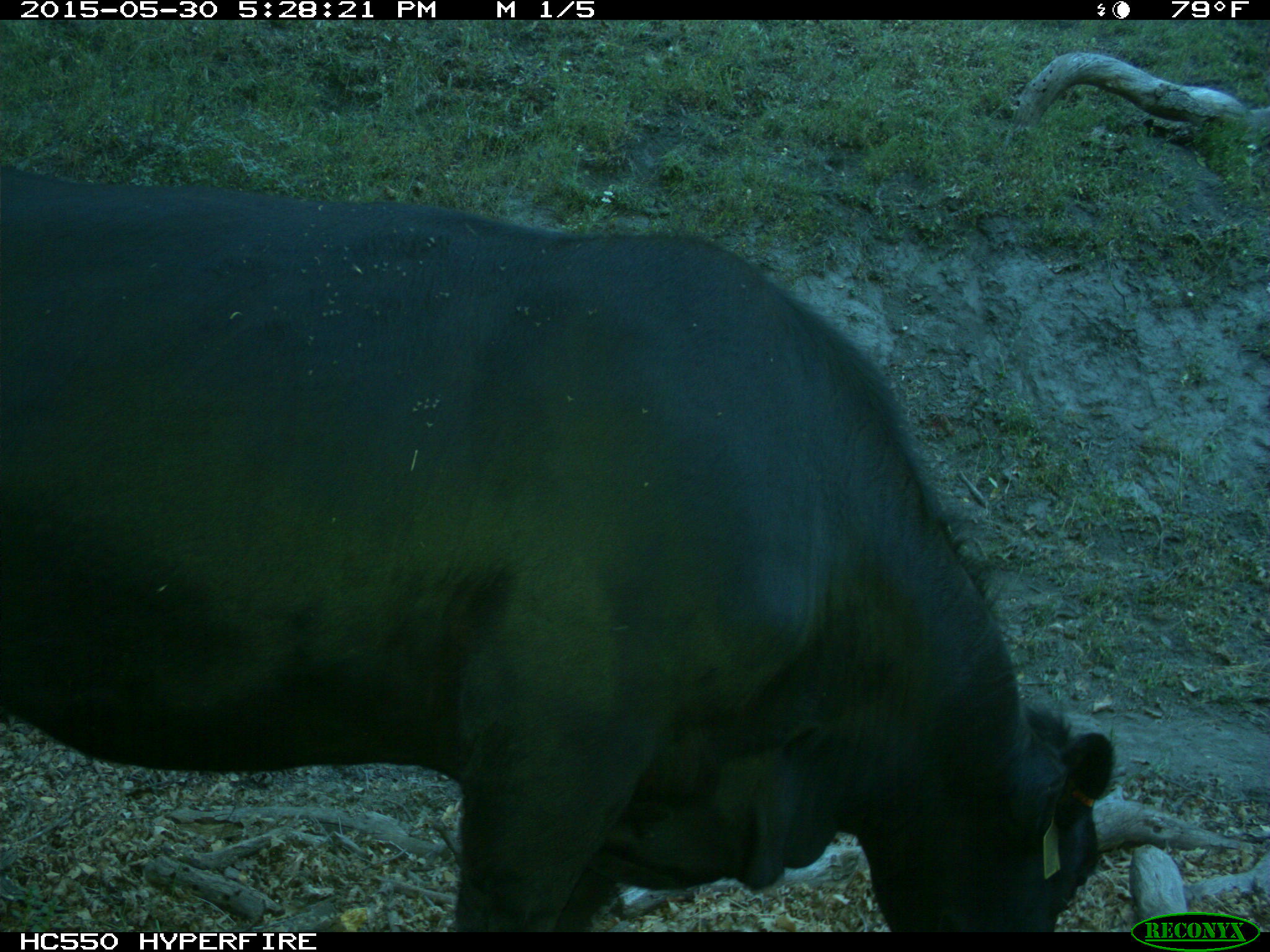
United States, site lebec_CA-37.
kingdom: Animalia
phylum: Chordata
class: Mammalia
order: Artiodactyla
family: Bovidae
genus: Bos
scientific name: Bos taurus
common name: domestic cow